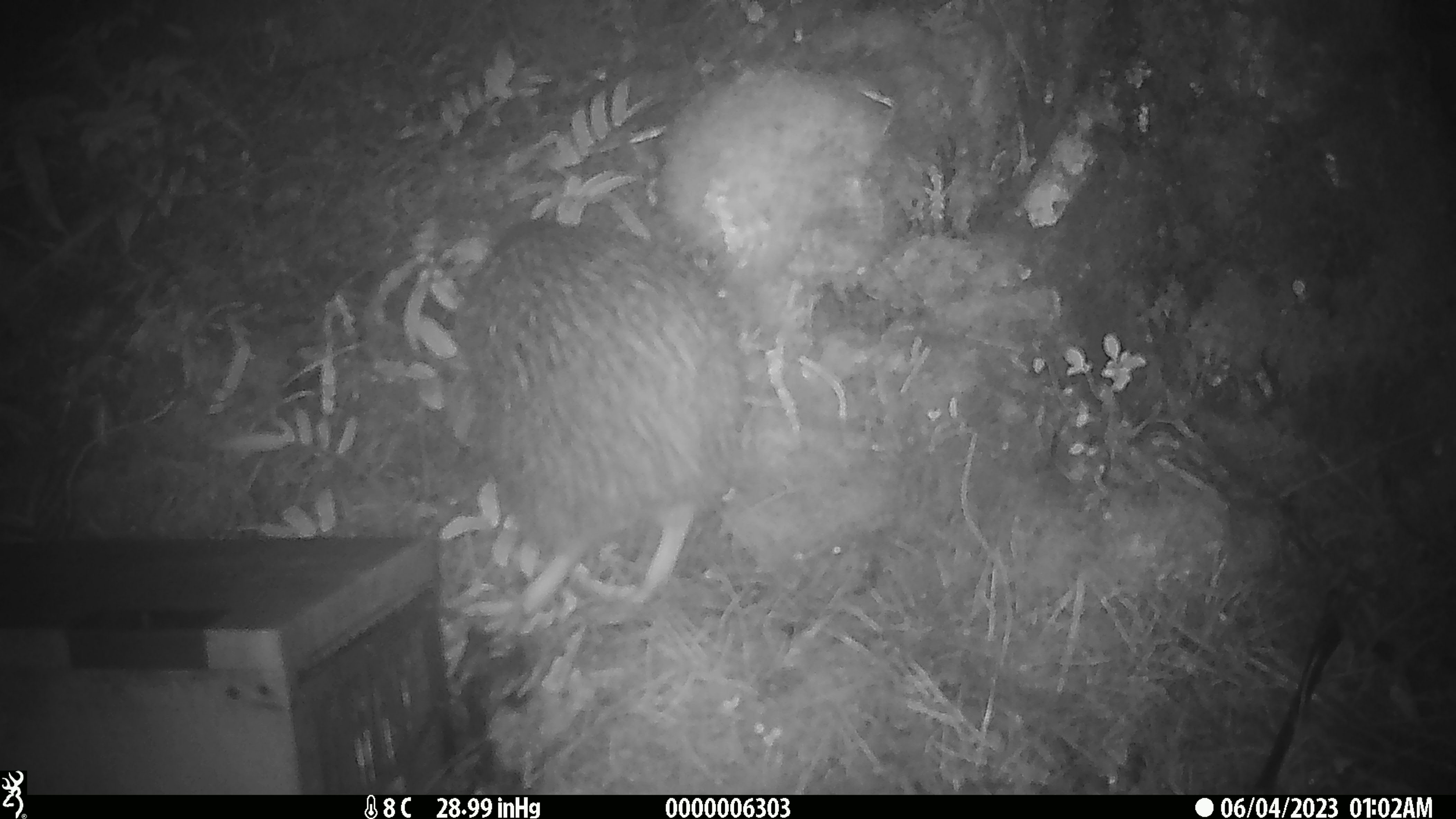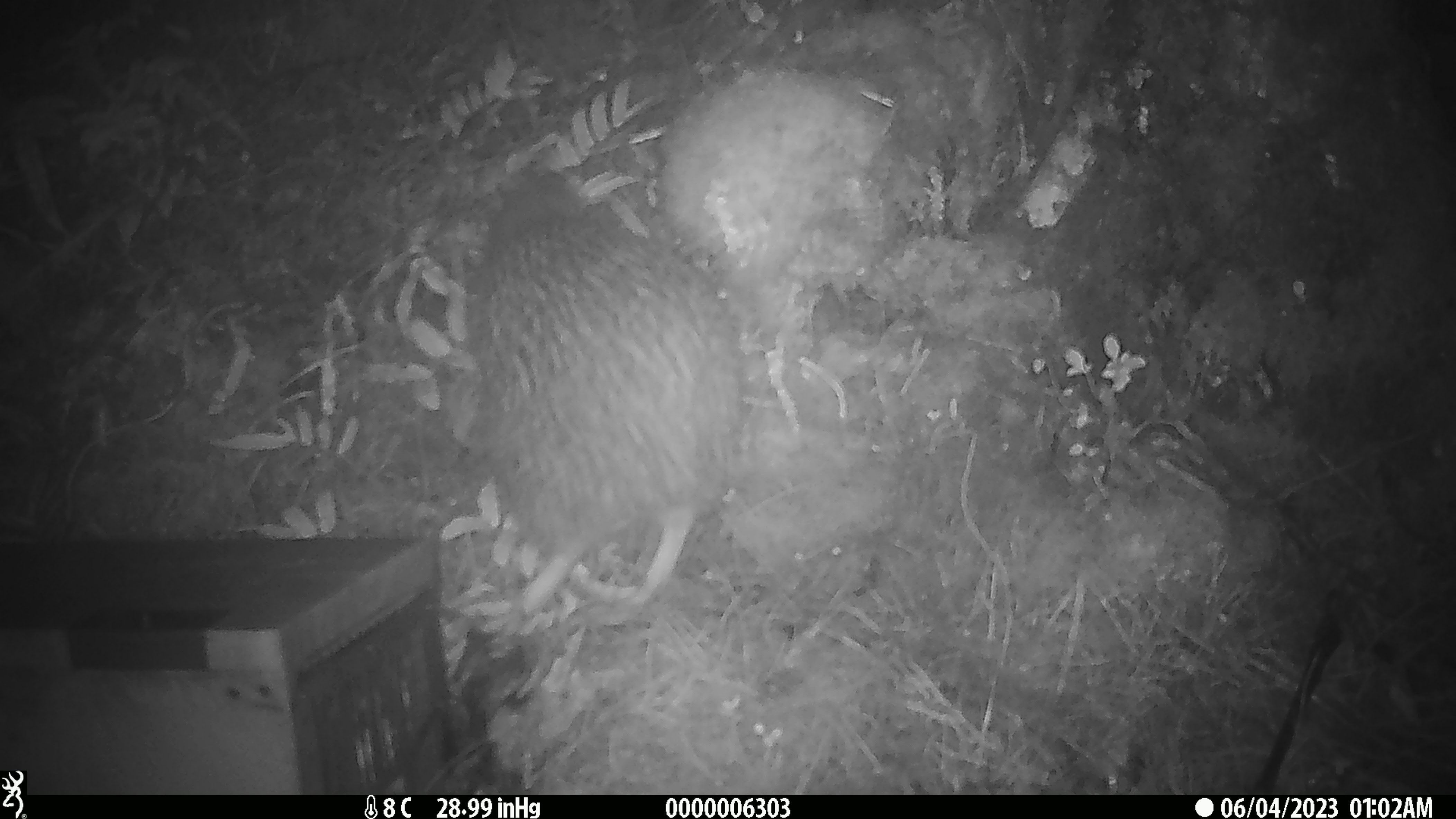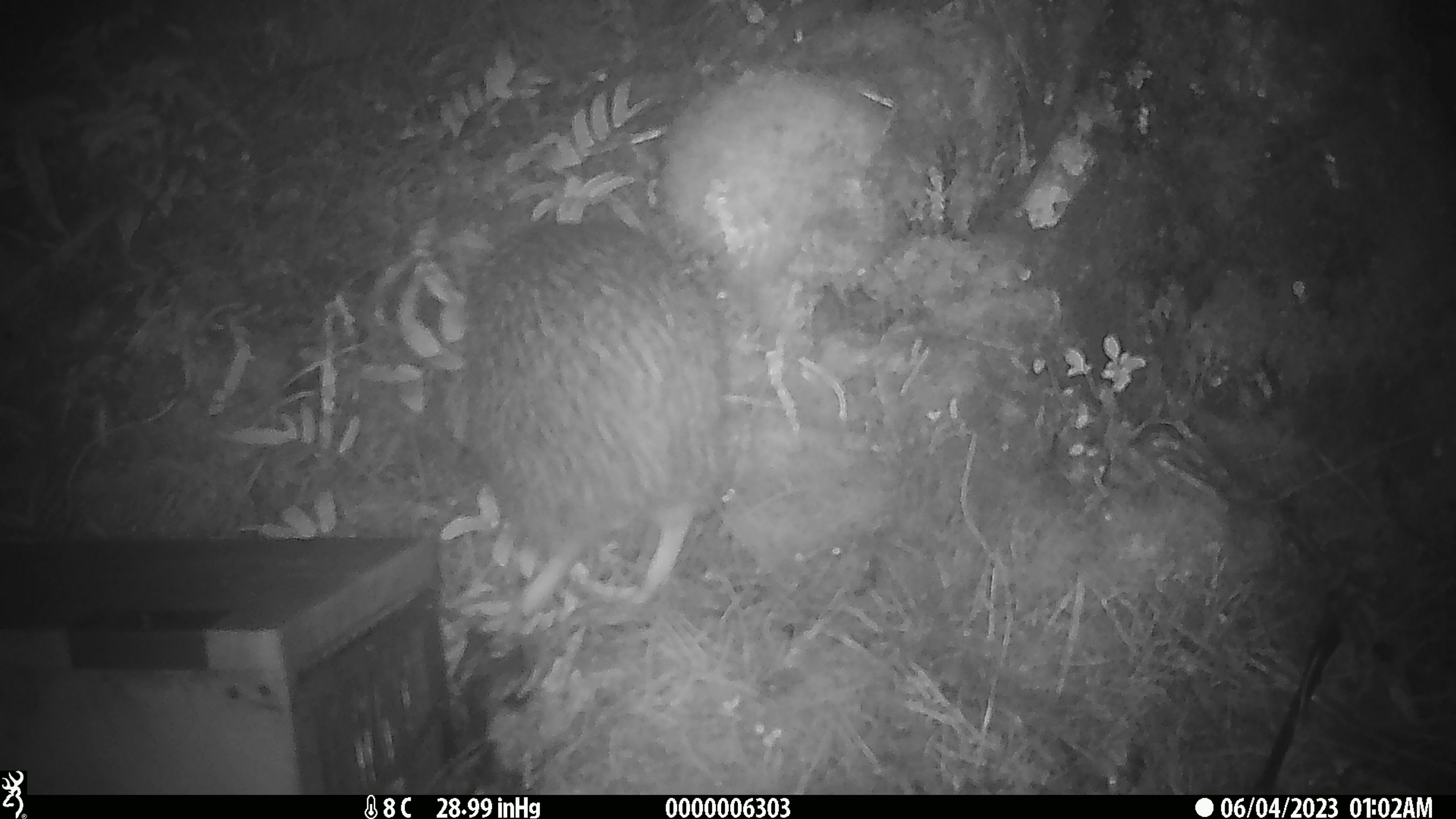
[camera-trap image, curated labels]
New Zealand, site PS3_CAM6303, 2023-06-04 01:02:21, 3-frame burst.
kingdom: Animalia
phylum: Chordata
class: Aves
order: Apterygiformes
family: Apterygidae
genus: Apteryx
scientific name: Apteryx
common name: kiwi